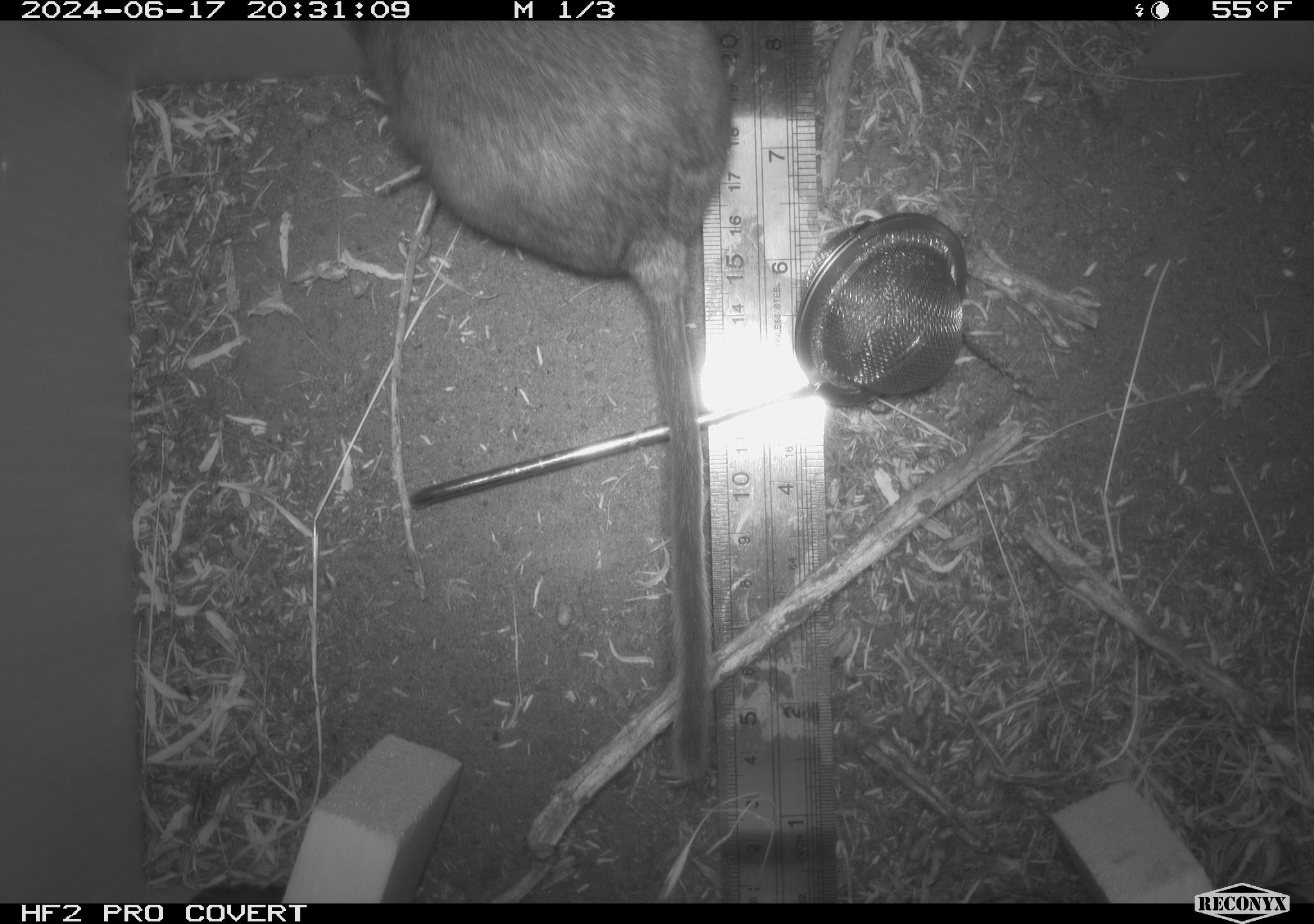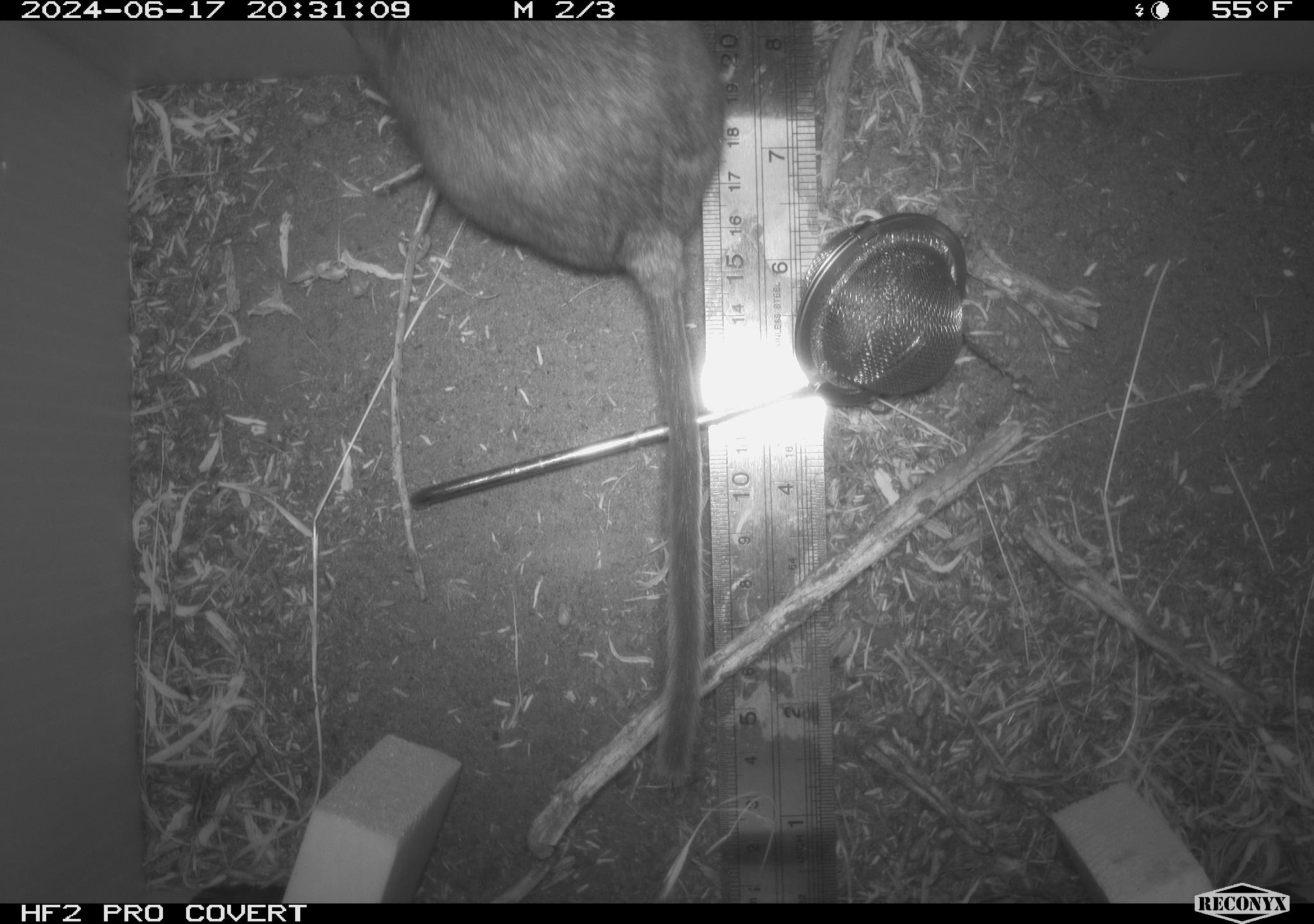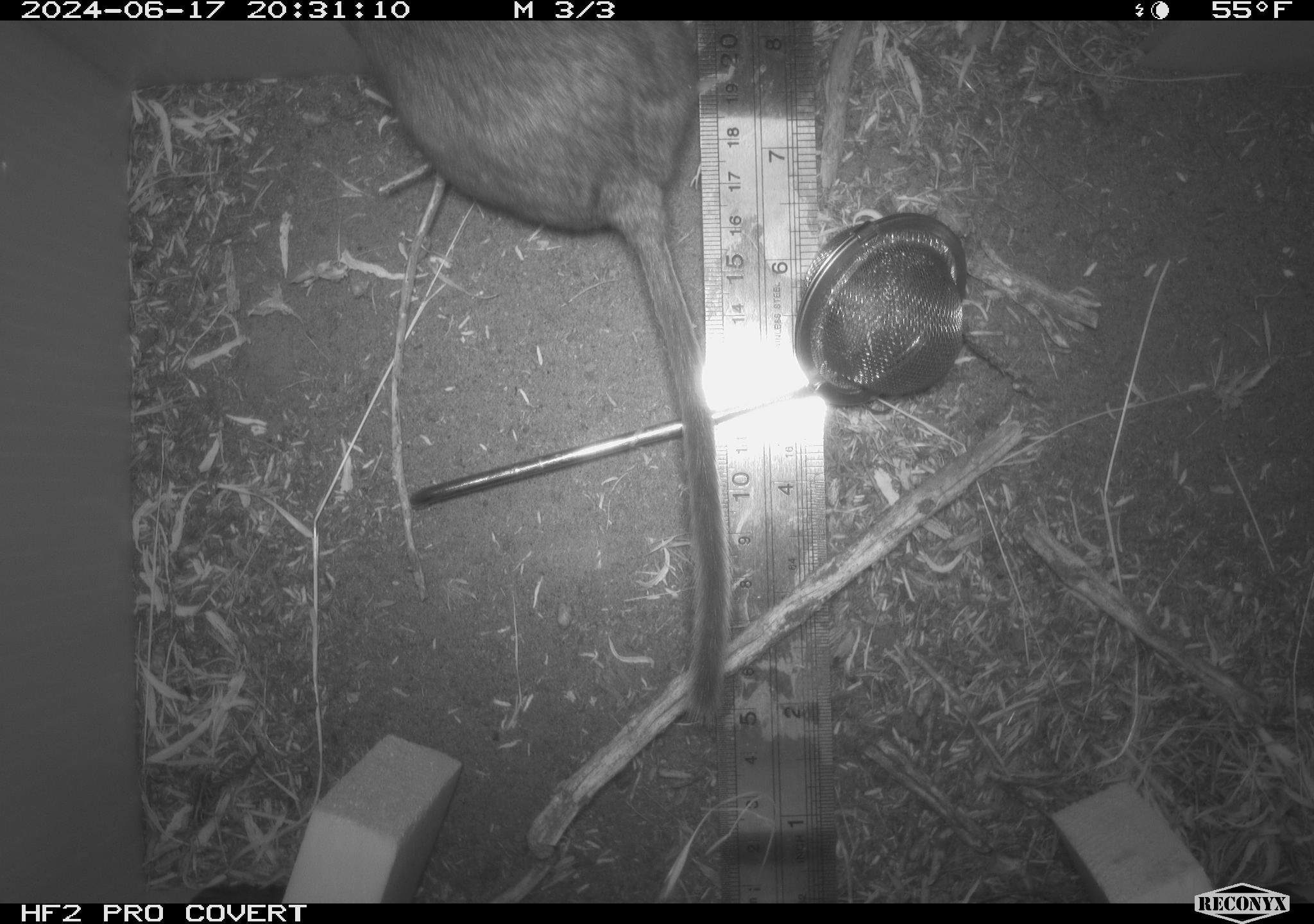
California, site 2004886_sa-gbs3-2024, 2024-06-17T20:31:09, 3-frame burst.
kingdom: Animalia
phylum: Chordata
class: Mammalia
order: Rodentia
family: Cricetidae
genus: Neotoma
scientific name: Neotoma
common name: pack rat or woodrat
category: neotoma species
Neotoma species (pack rat or woodrat) (Neotoma).